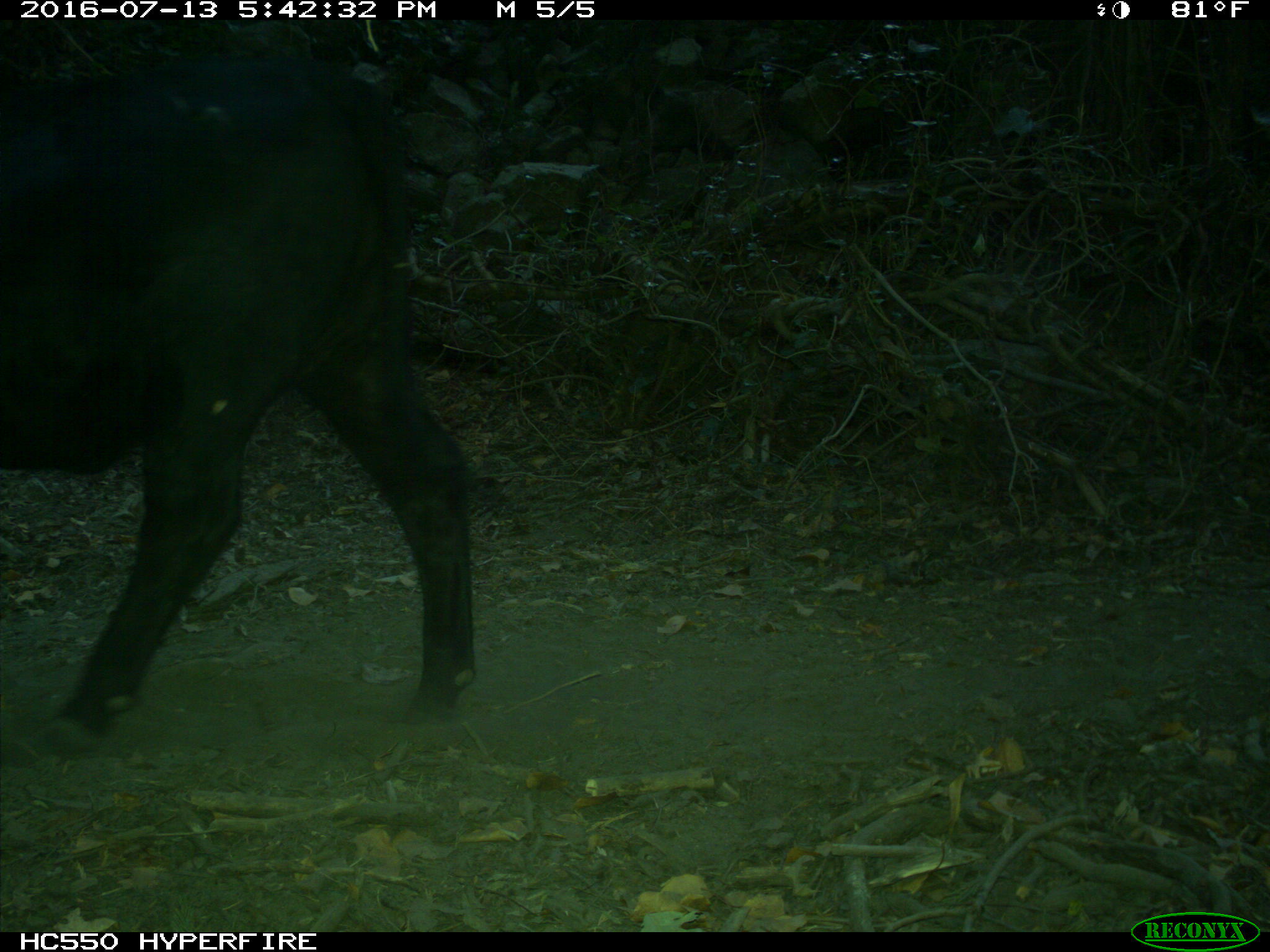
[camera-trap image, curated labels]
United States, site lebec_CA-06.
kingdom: Animalia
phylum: Chordata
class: Mammalia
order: Artiodactyla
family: Bovidae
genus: Bos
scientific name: Bos taurus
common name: domestic cow